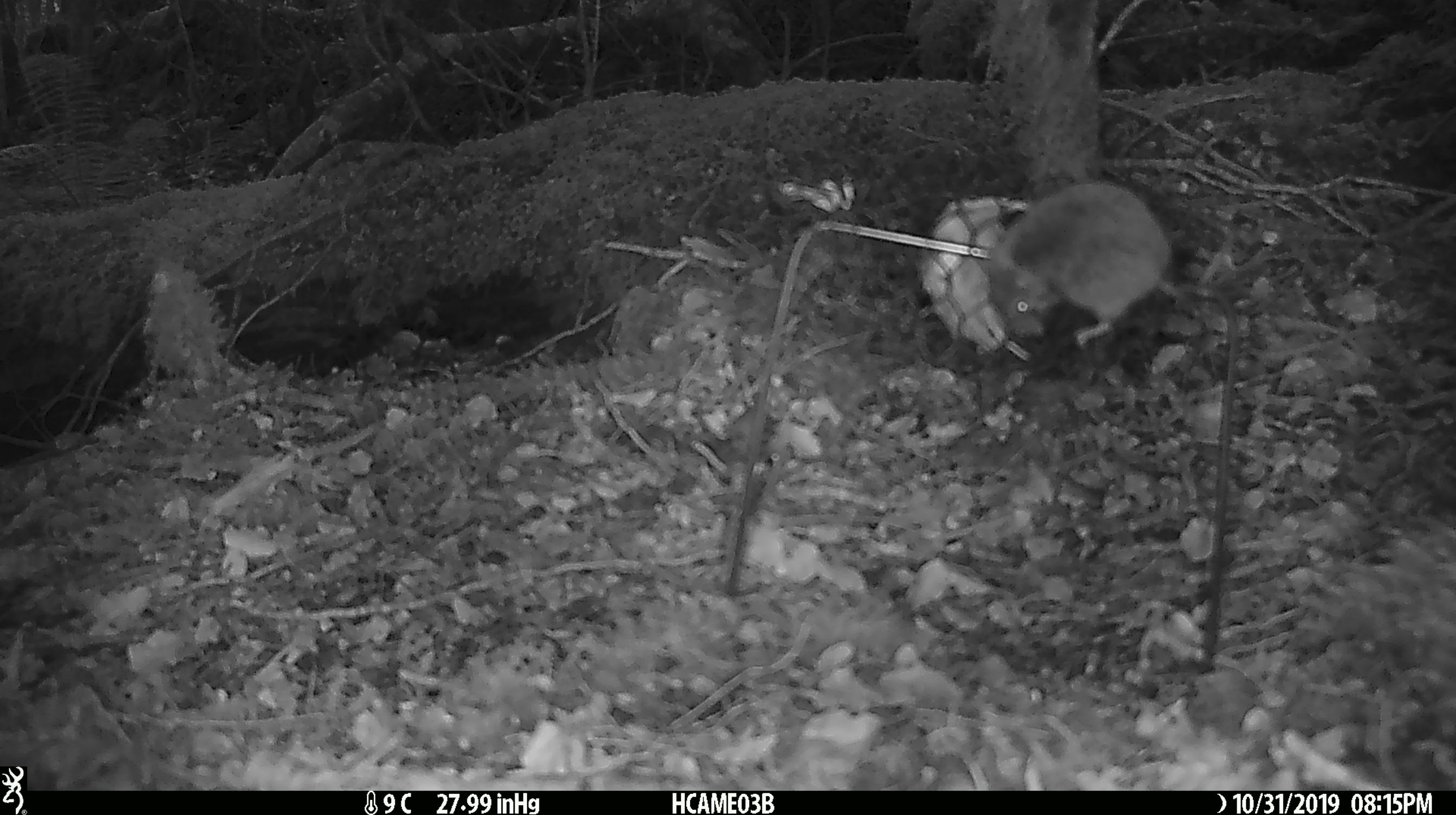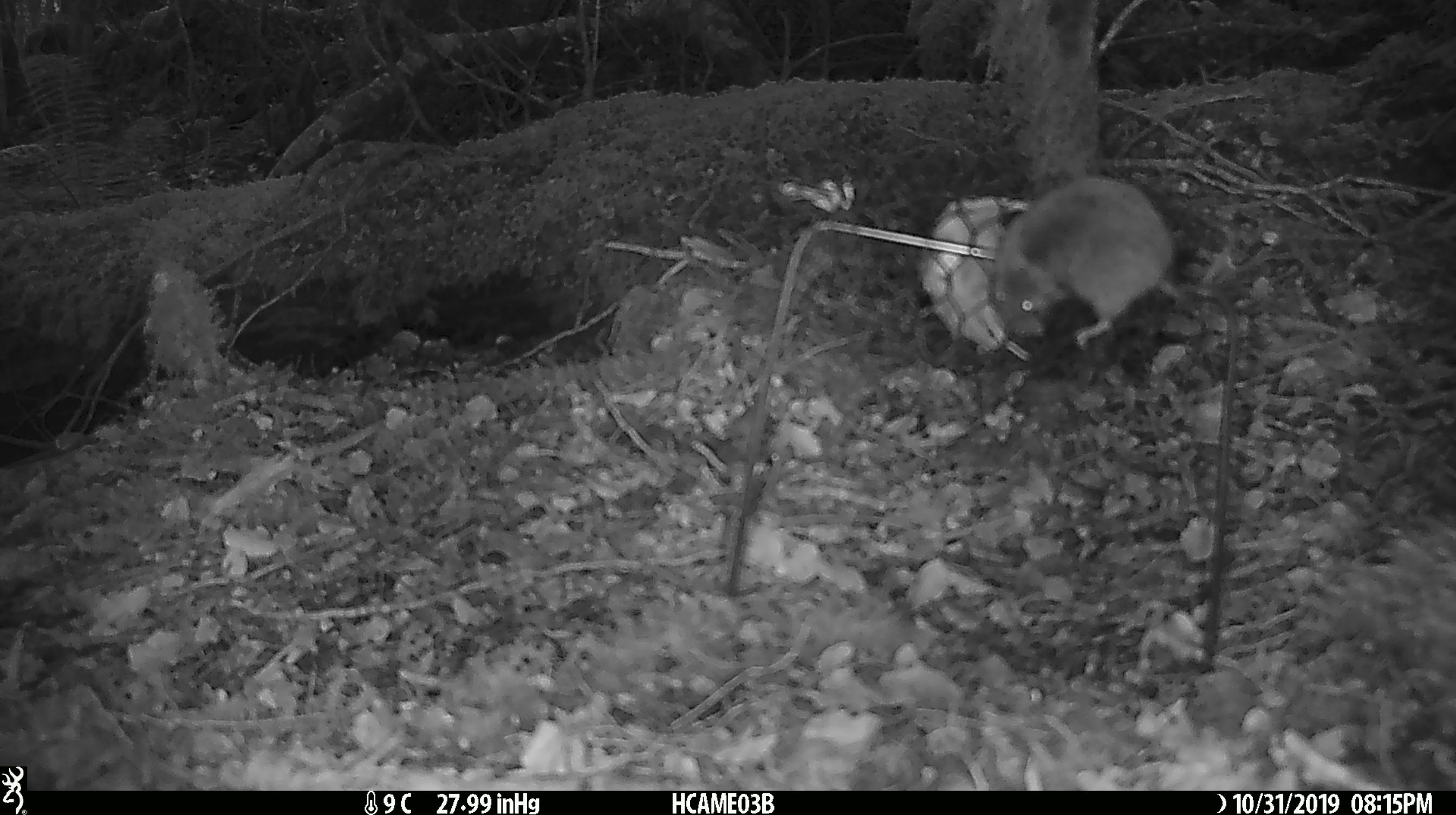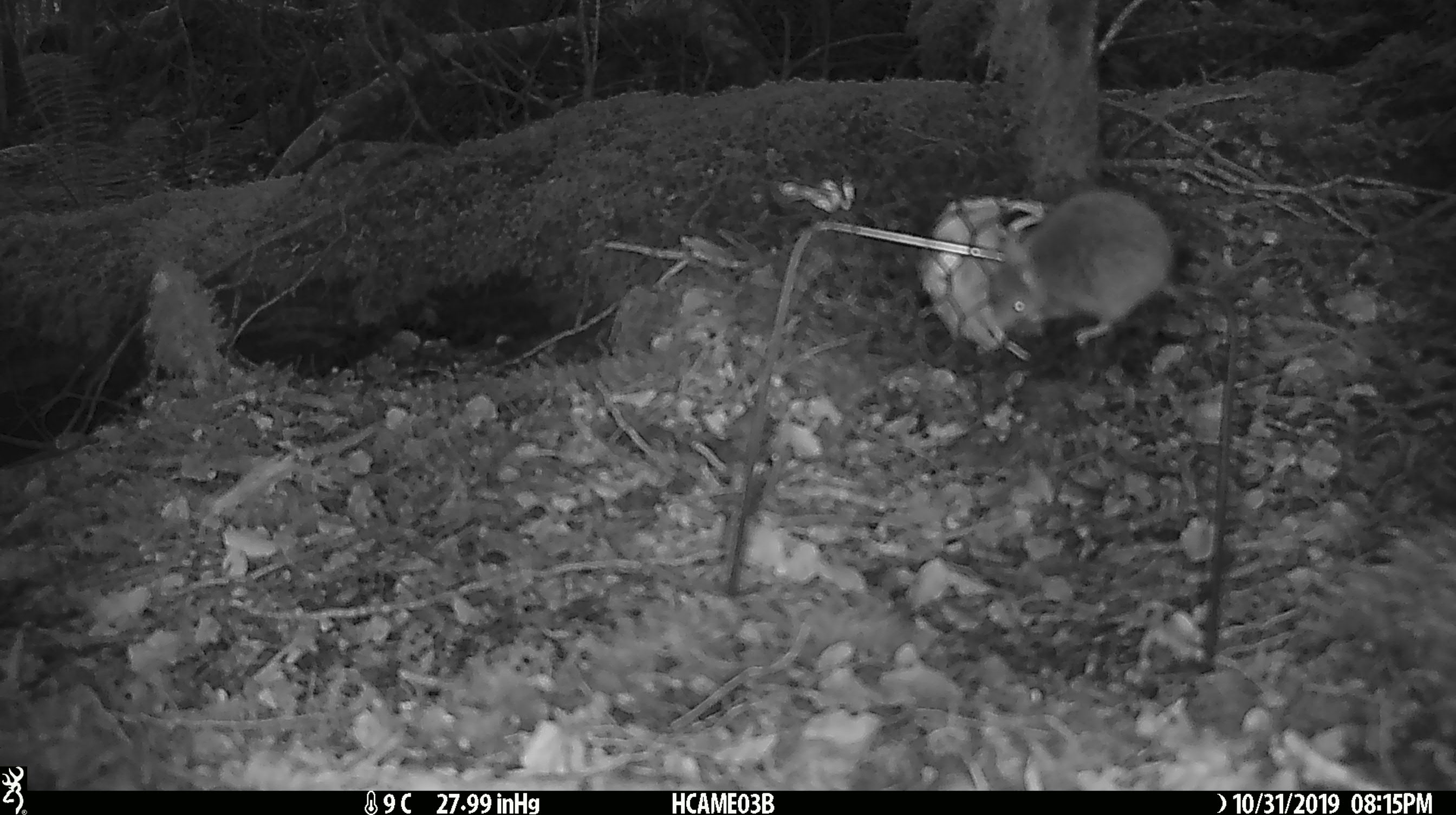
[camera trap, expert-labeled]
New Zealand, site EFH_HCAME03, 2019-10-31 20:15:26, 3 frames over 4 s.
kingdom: Animalia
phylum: Chordata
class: Mammalia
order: Rodentia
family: Muridae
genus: Mus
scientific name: Mus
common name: mouse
Mouse (Mus).